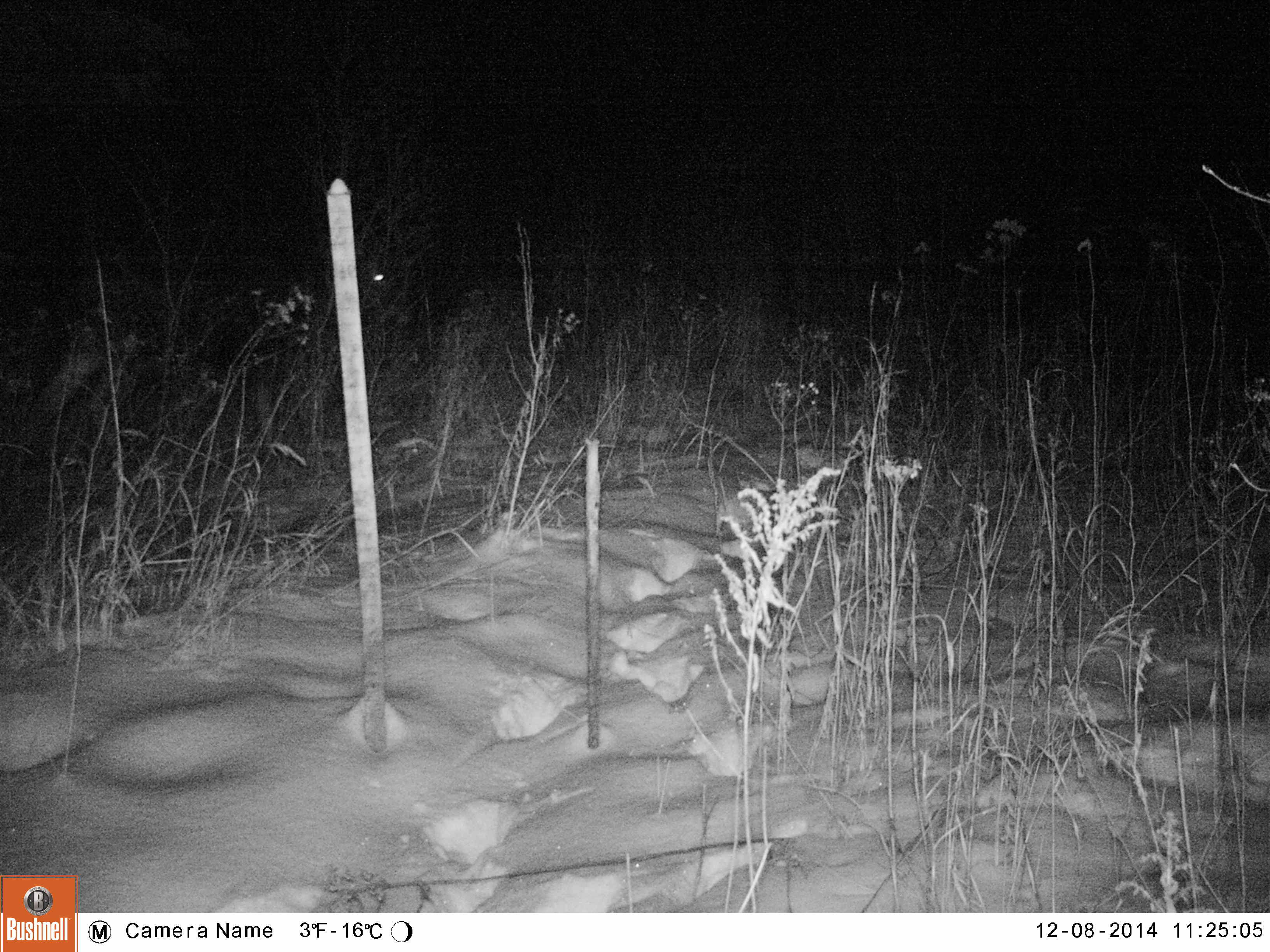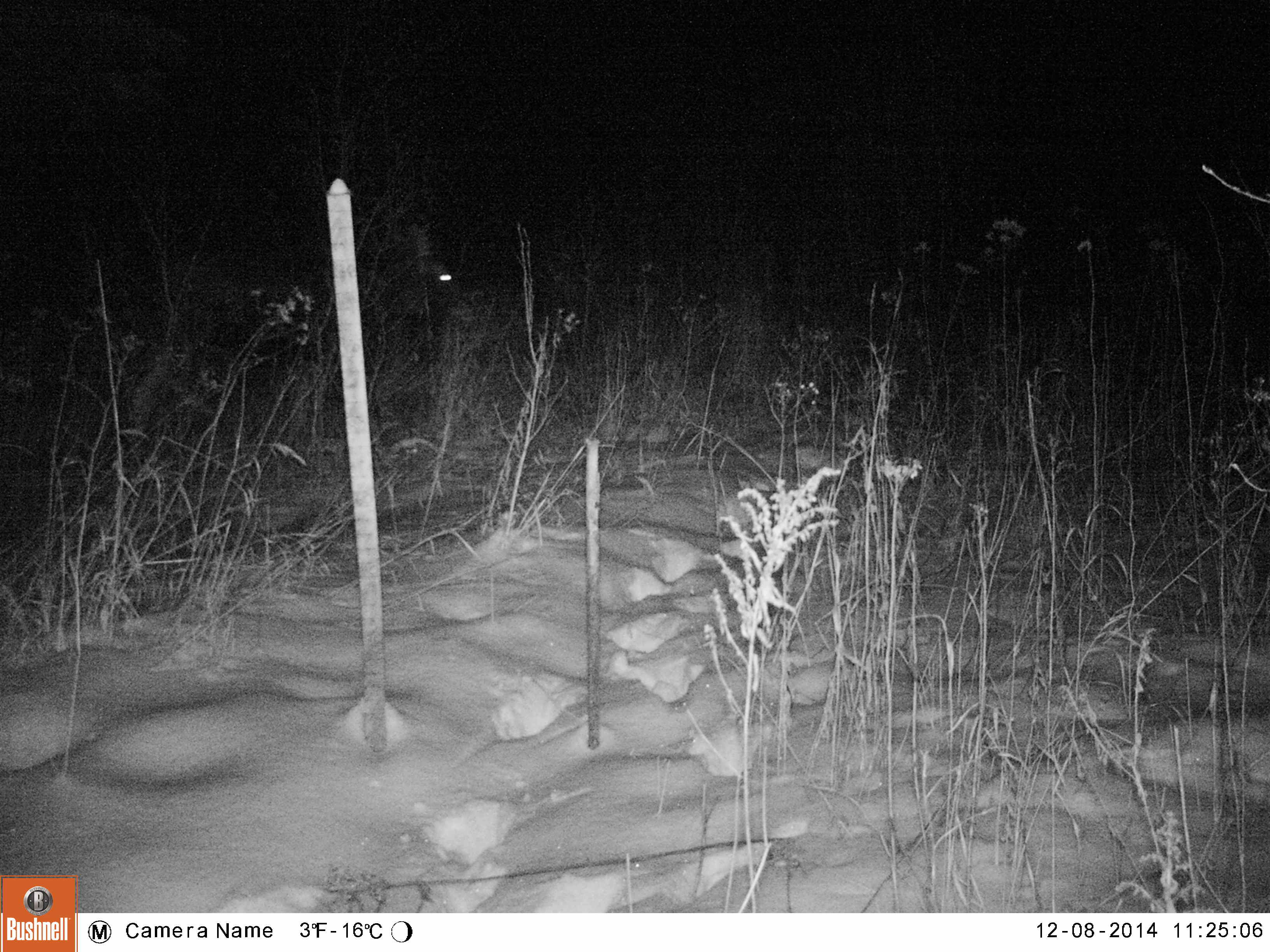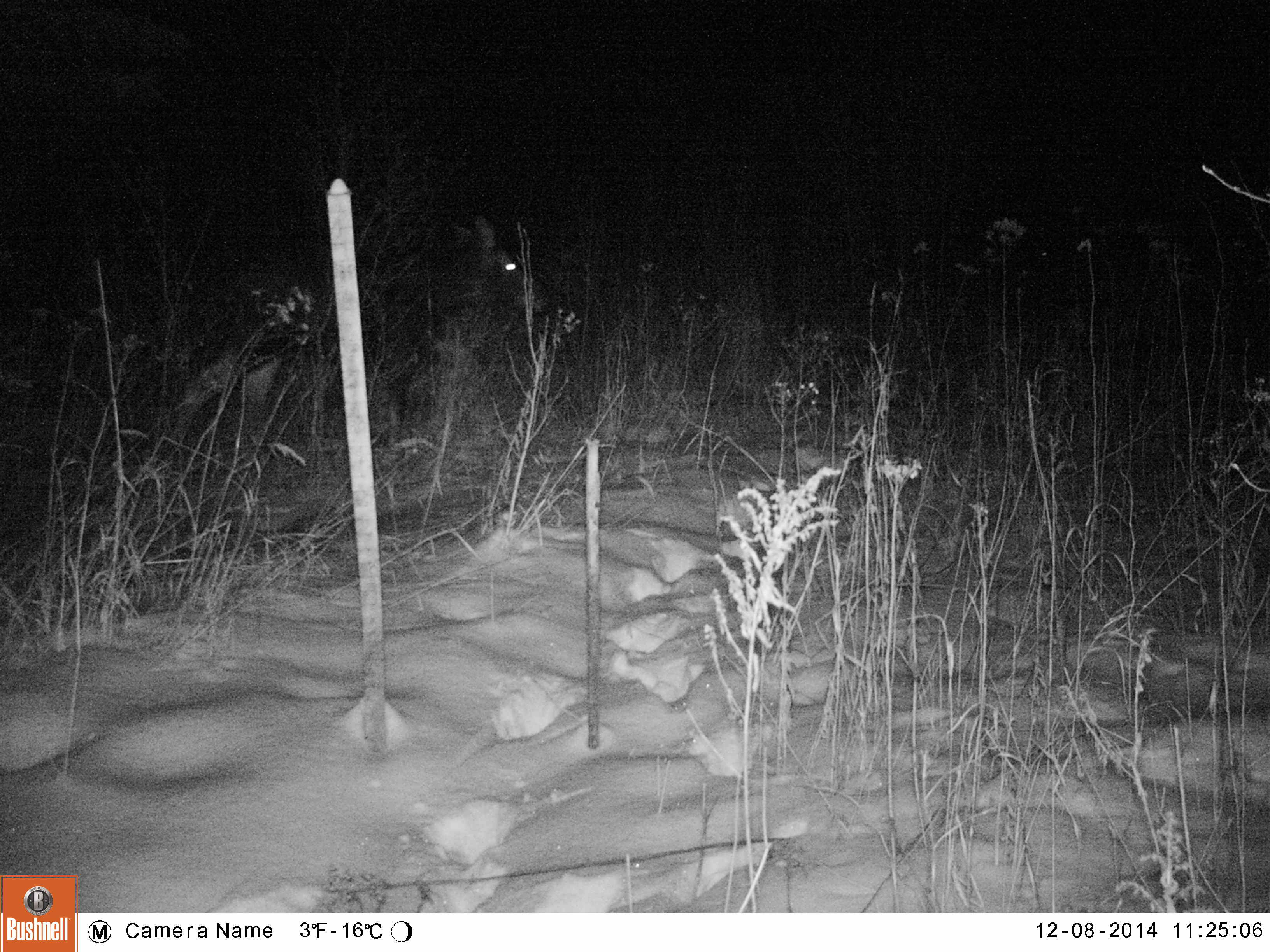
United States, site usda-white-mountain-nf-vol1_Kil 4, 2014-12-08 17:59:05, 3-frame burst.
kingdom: Animalia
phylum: Chordata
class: Mammalia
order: Artiodactyla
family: Cervidae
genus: Alces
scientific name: Alces alces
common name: moose